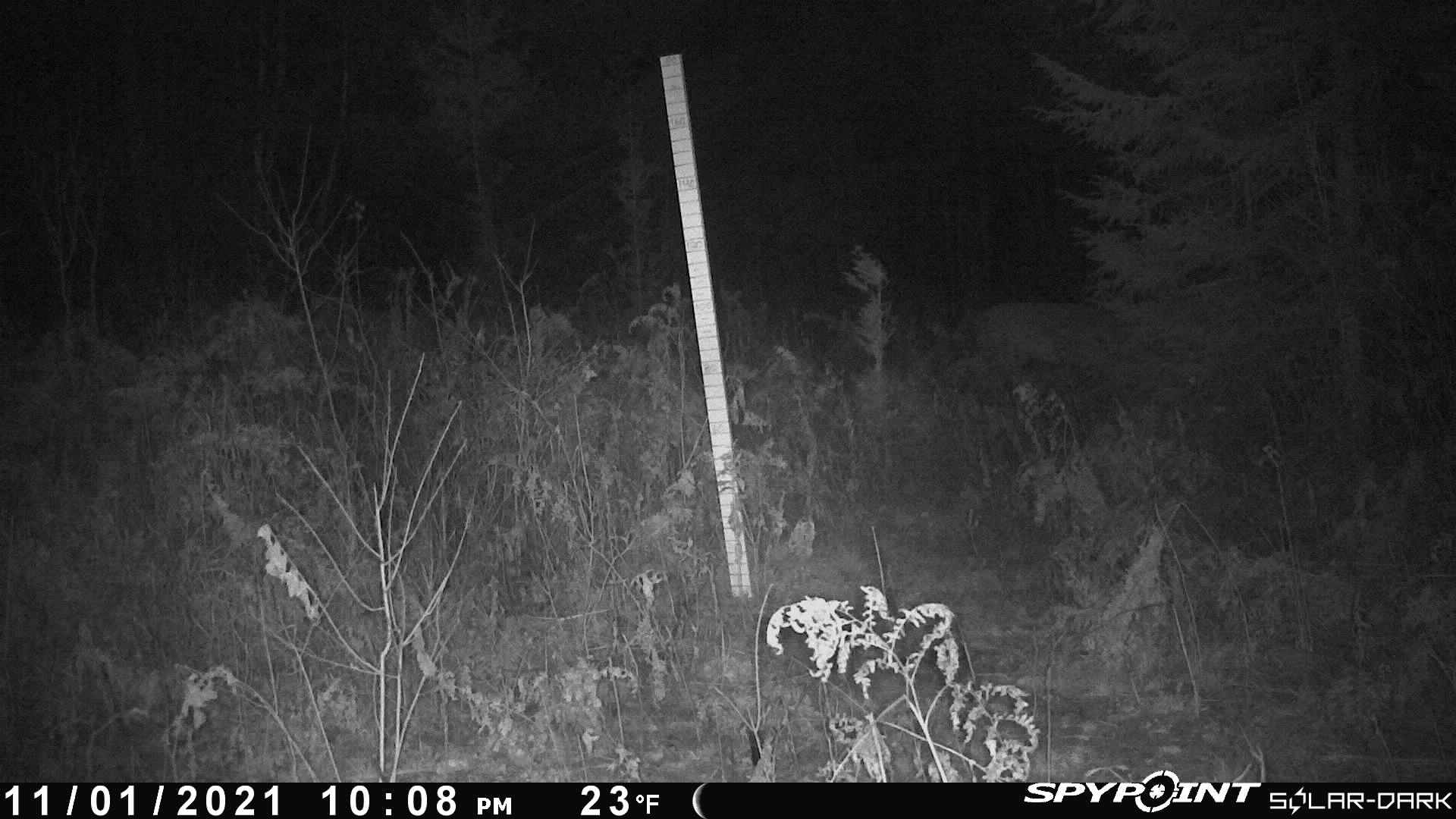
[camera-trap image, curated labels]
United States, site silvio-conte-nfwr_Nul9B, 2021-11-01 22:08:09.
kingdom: Animalia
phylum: Chordata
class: Mammalia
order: Artiodactyla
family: Cervidae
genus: Odocoileus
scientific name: Odocoileus virginianus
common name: white-tailed deer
White-tailed deer (Odocoileus virginianus).